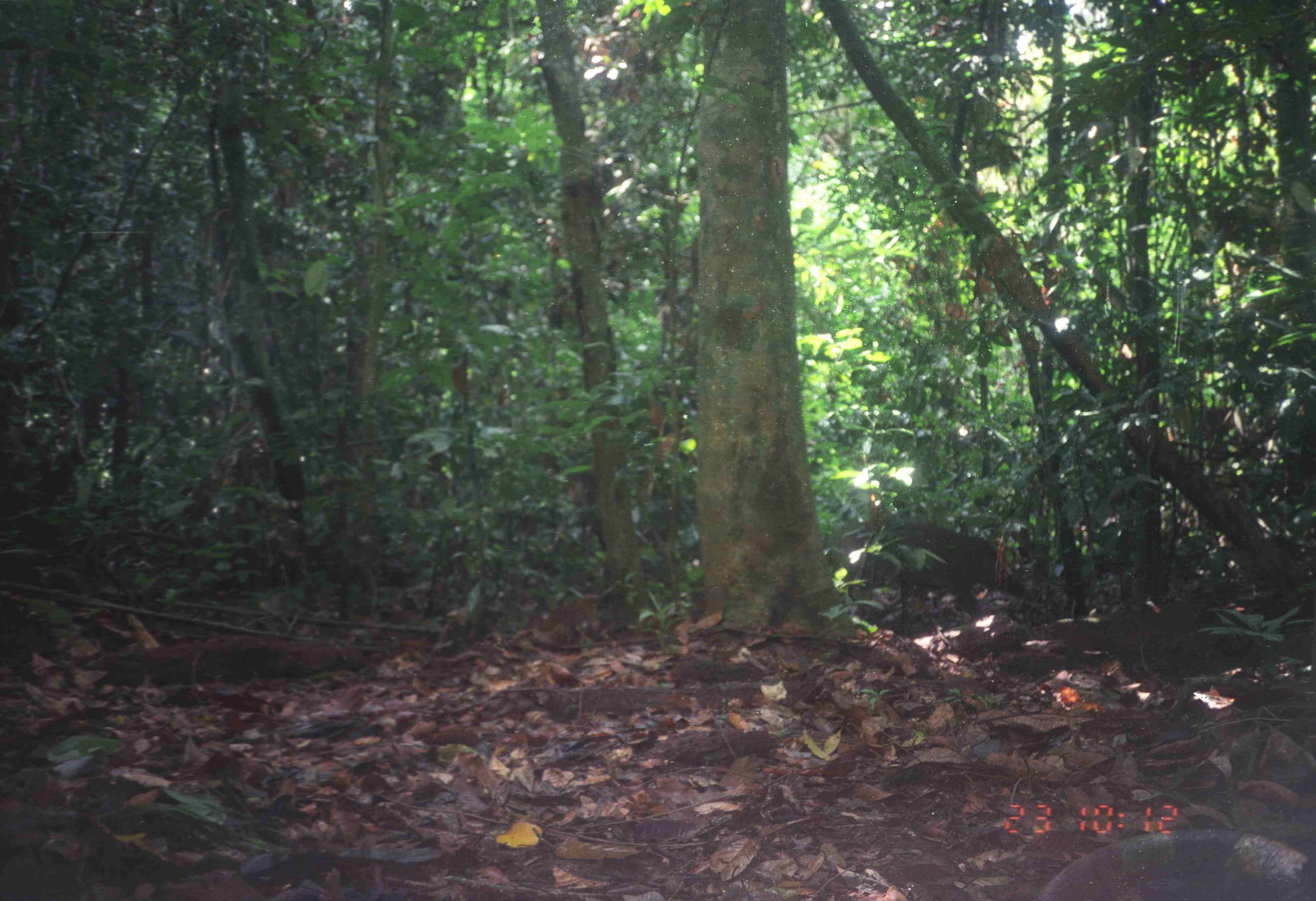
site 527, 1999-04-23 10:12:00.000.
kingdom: Animalia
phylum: Chordata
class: Mammalia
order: Artiodactyla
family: Suidae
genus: Sus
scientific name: Sus scrofa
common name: wild boar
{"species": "Sus scrofa (wild boar)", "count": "1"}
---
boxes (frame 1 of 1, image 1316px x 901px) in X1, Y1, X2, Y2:
sus scrofa: 1032, 827, 1316, 901; 830, 521, 1026, 620